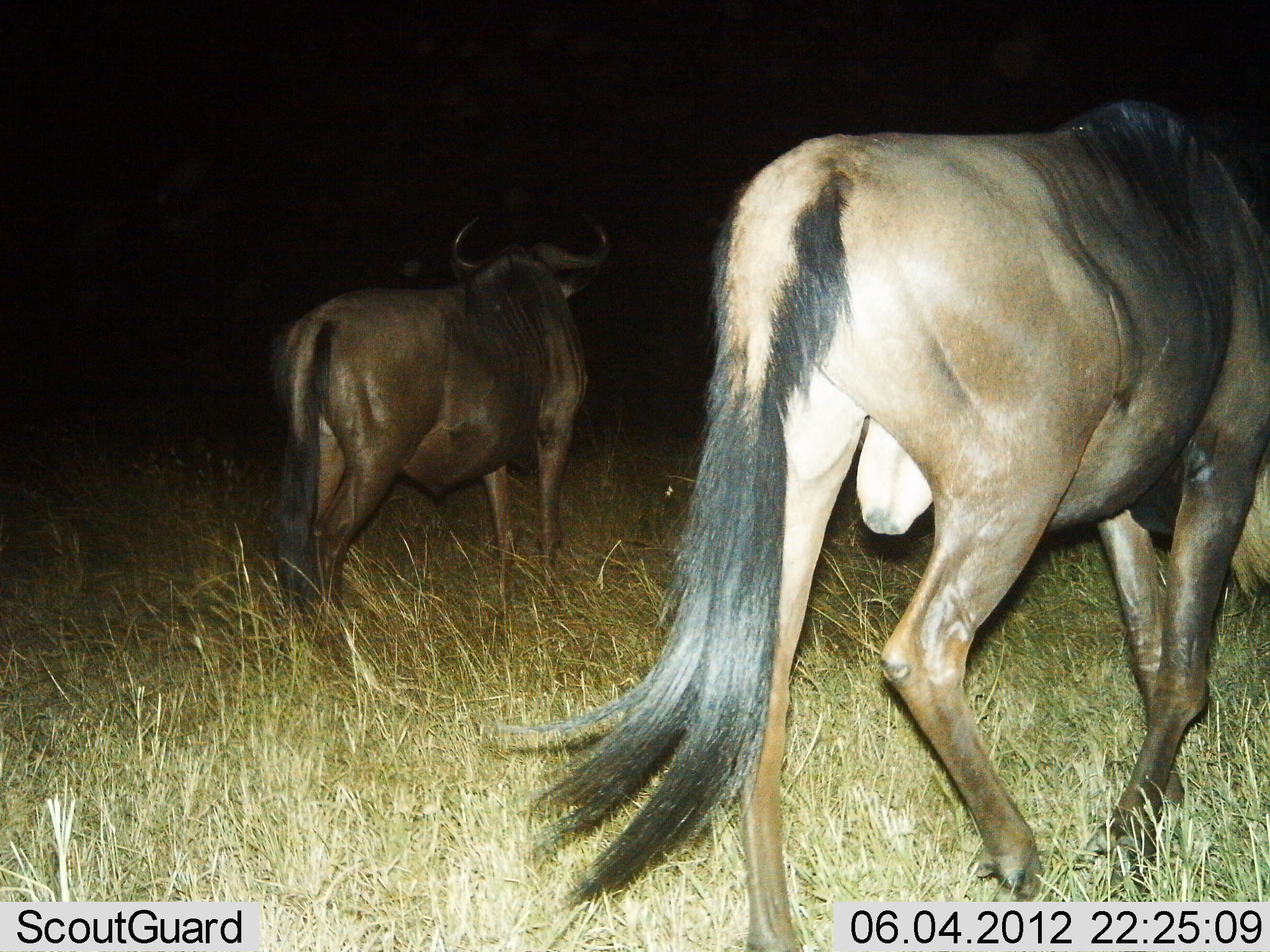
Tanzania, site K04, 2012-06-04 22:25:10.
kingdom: Animalia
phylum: Chordata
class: Mammalia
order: Artiodactyla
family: Bovidae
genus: Connochaetes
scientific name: Connochaetes taurinus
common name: blue wildebeest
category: wildebeest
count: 2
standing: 30%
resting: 0%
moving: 80%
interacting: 0%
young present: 0%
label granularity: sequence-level